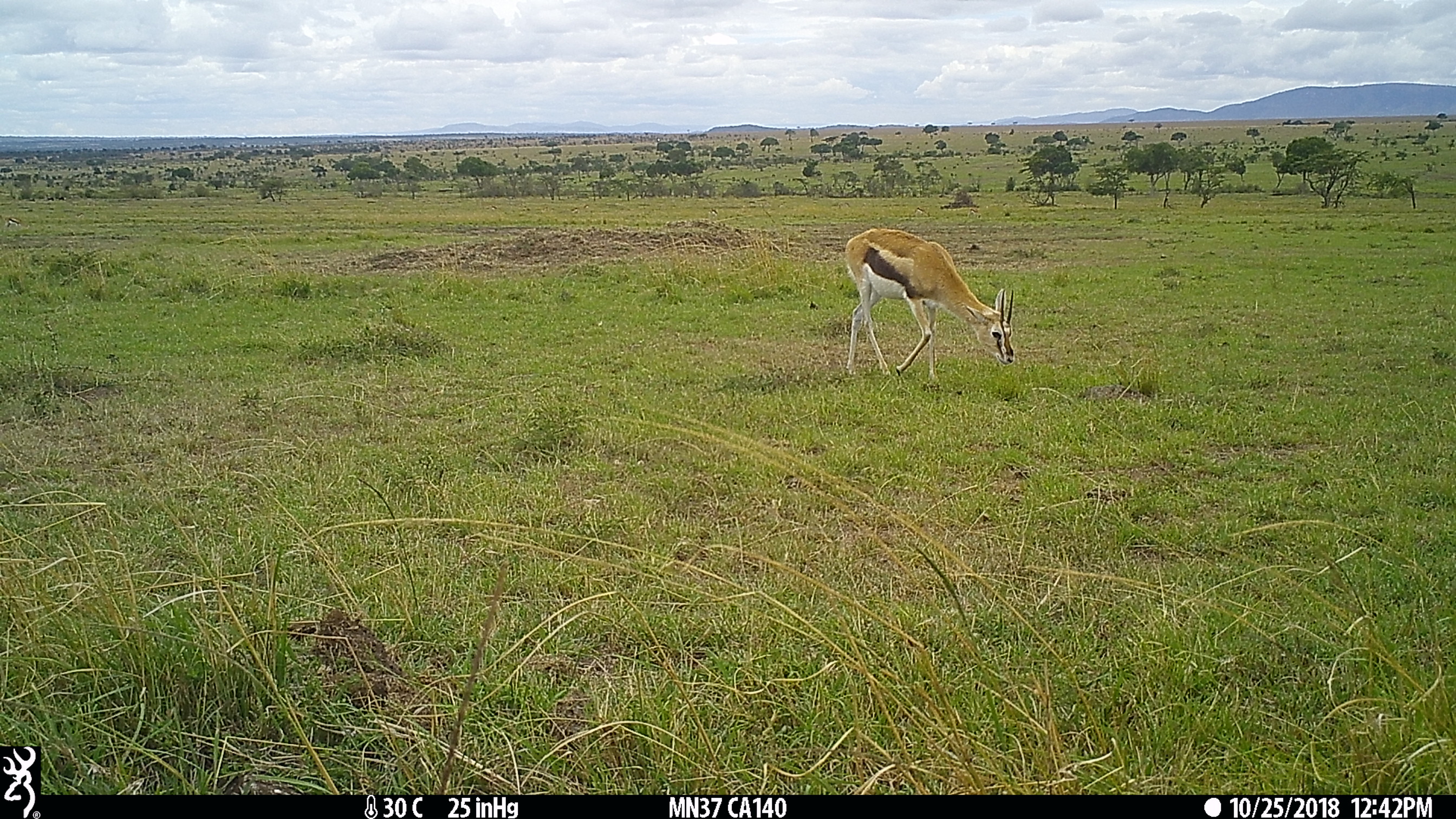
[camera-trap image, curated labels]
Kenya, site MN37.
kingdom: Animalia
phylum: Chordata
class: Mammalia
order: Artiodactyla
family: Bovidae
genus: Eudorcas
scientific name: Eudorcas thomsonii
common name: thomon's gazelle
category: gazelle thomsons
Gazelle thomsons (thomon's gazelle) (Eudorcas thomsonii).